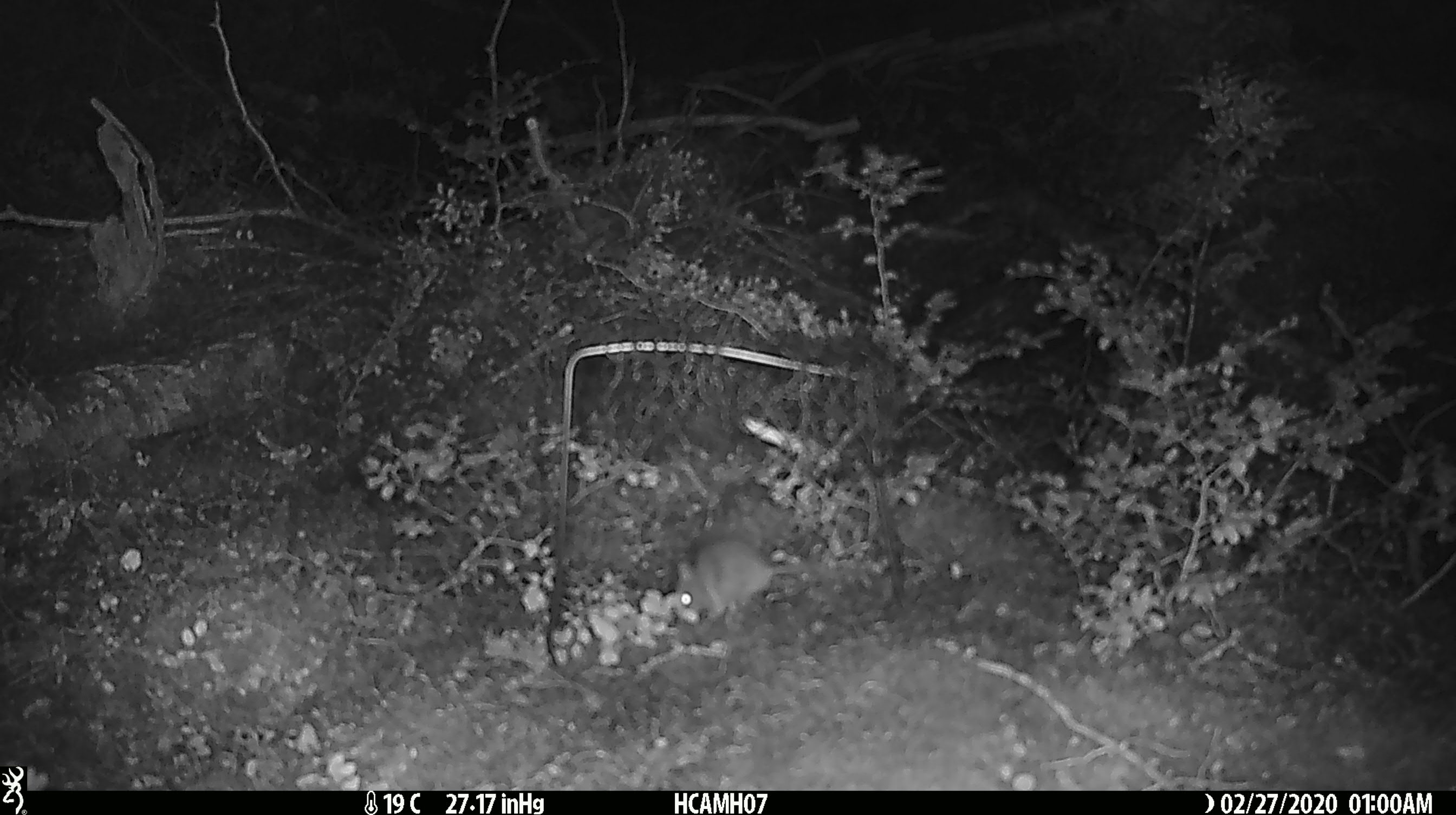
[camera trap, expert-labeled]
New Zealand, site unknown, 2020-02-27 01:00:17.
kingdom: Animalia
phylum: Chordata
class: Mammalia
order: Rodentia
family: Muridae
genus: Mus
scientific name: Mus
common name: mouse